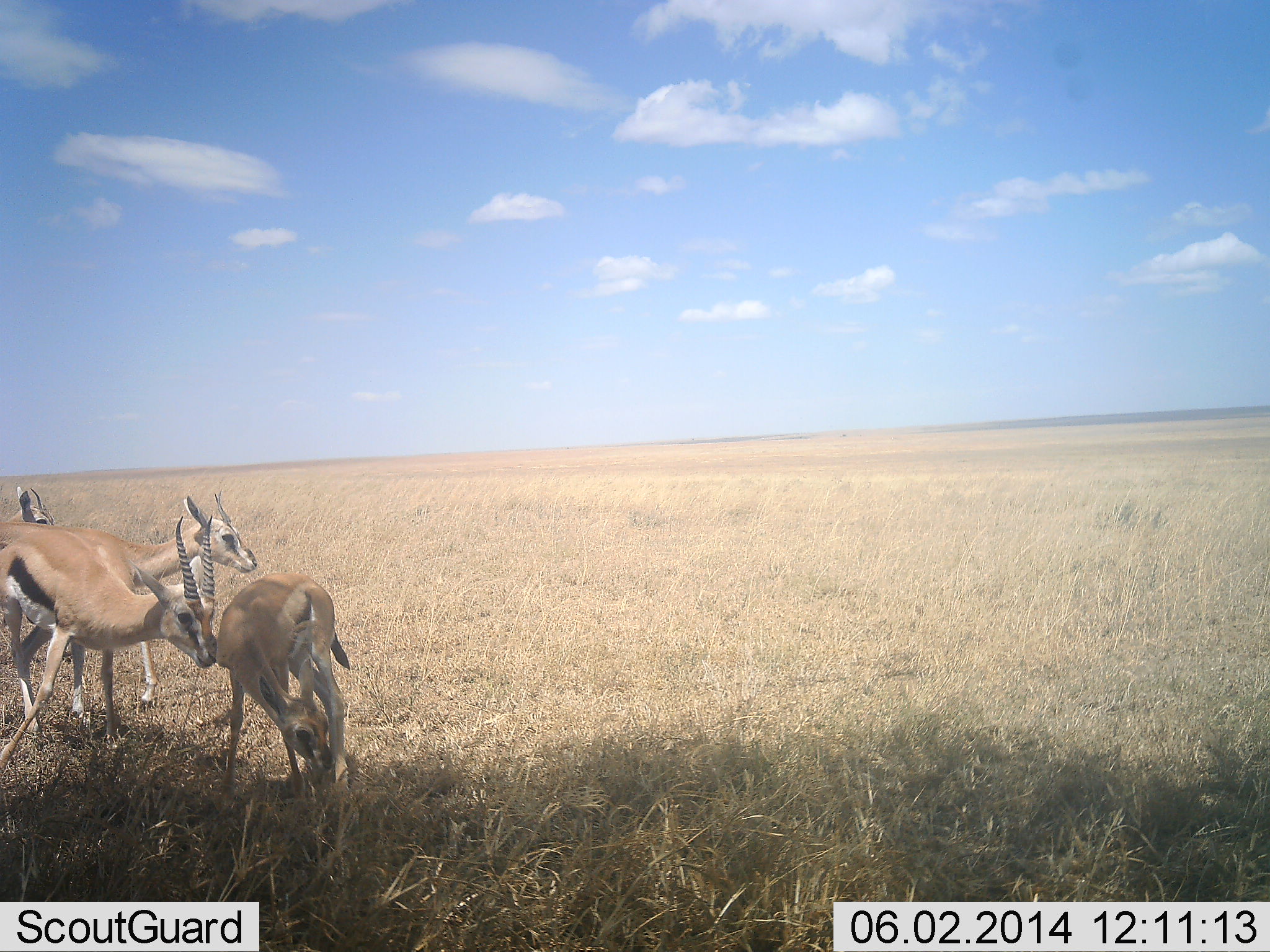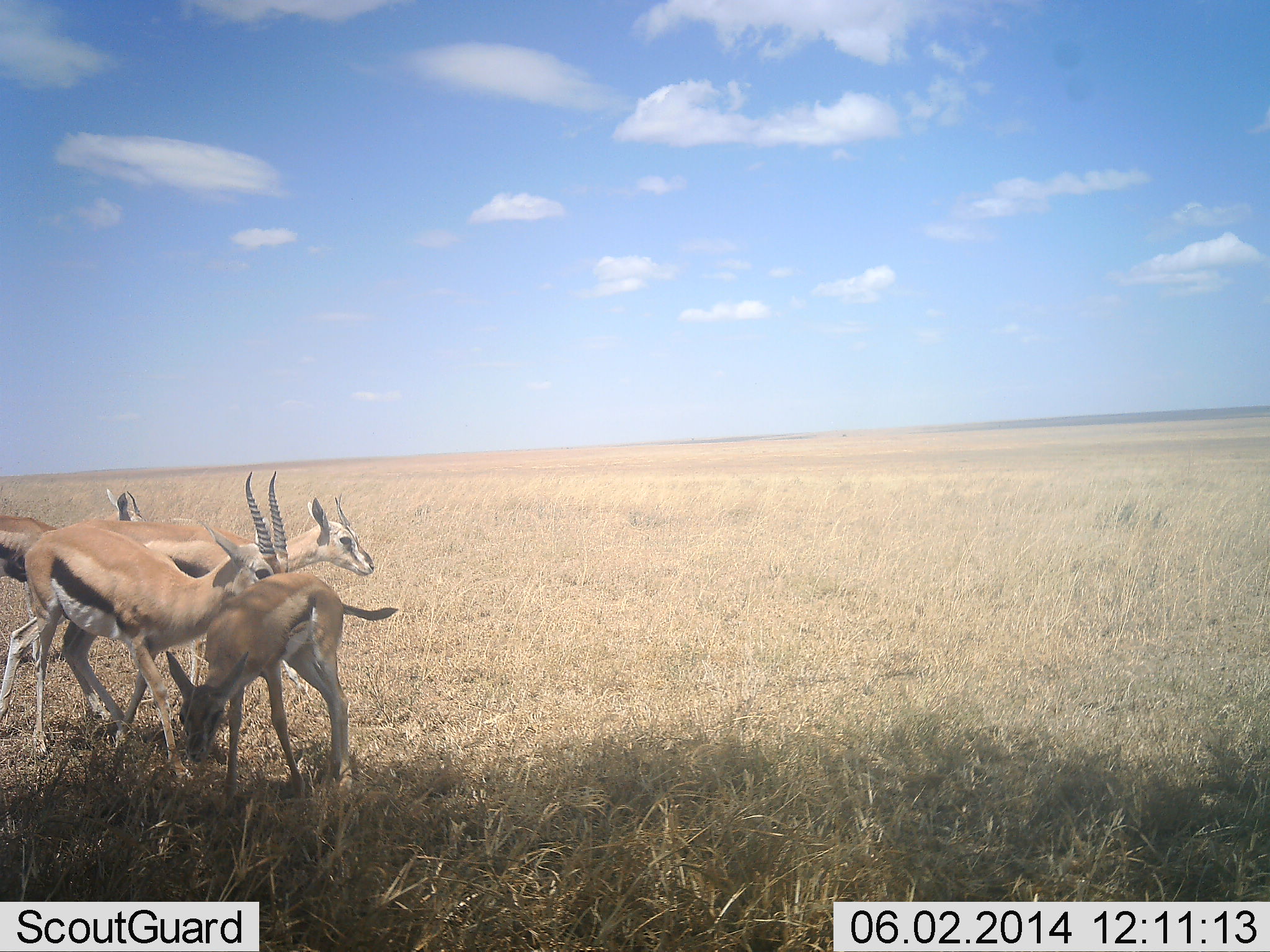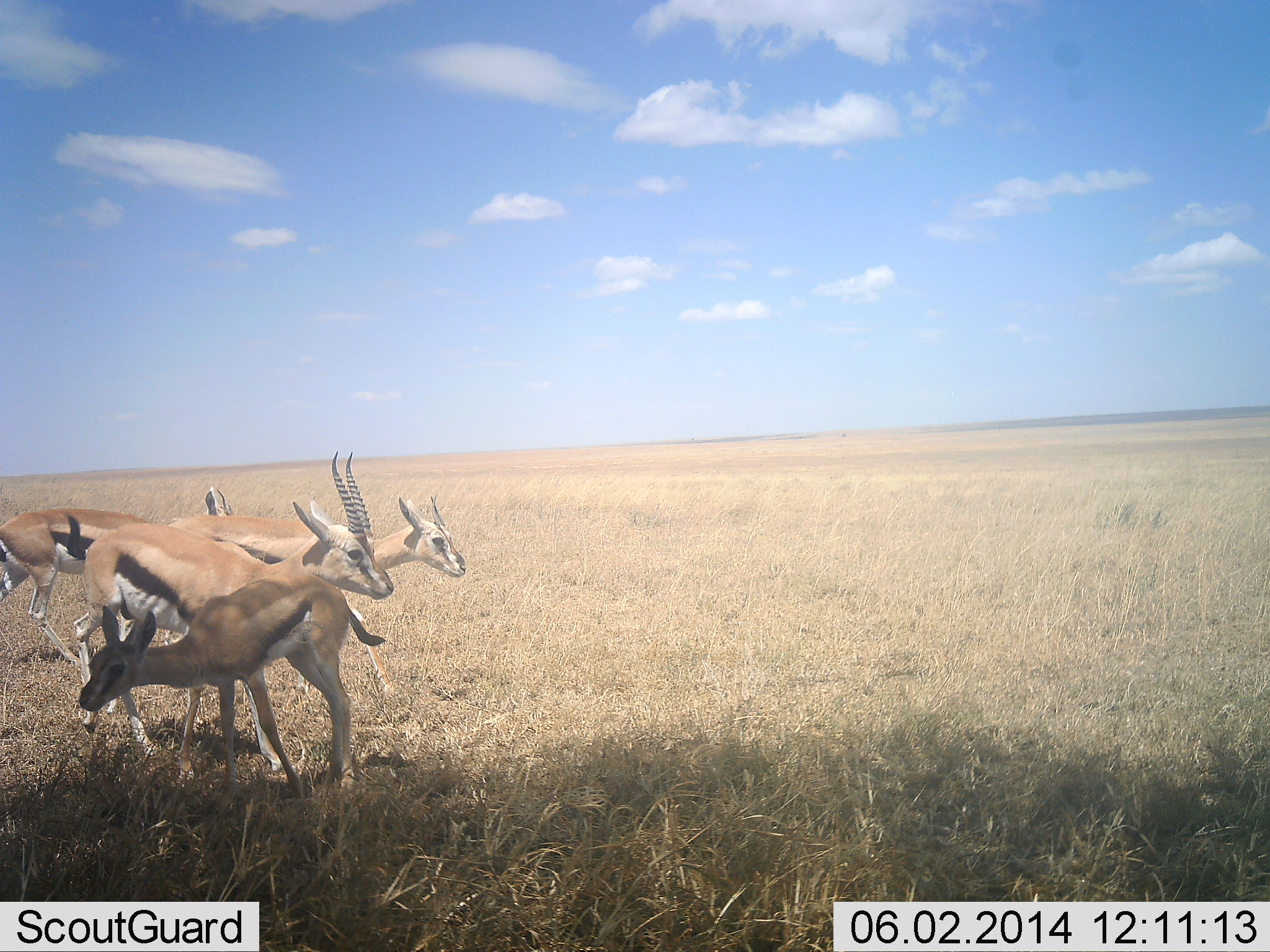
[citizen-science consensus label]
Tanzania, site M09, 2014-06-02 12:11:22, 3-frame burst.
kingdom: Animalia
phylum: Chordata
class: Mammalia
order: Artiodactyla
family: Bovidae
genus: Eudorcas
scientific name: Eudorcas thomsonii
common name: thomson's gazelle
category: gazellethomsons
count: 4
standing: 40%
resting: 0%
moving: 70%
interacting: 10%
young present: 40%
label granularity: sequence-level